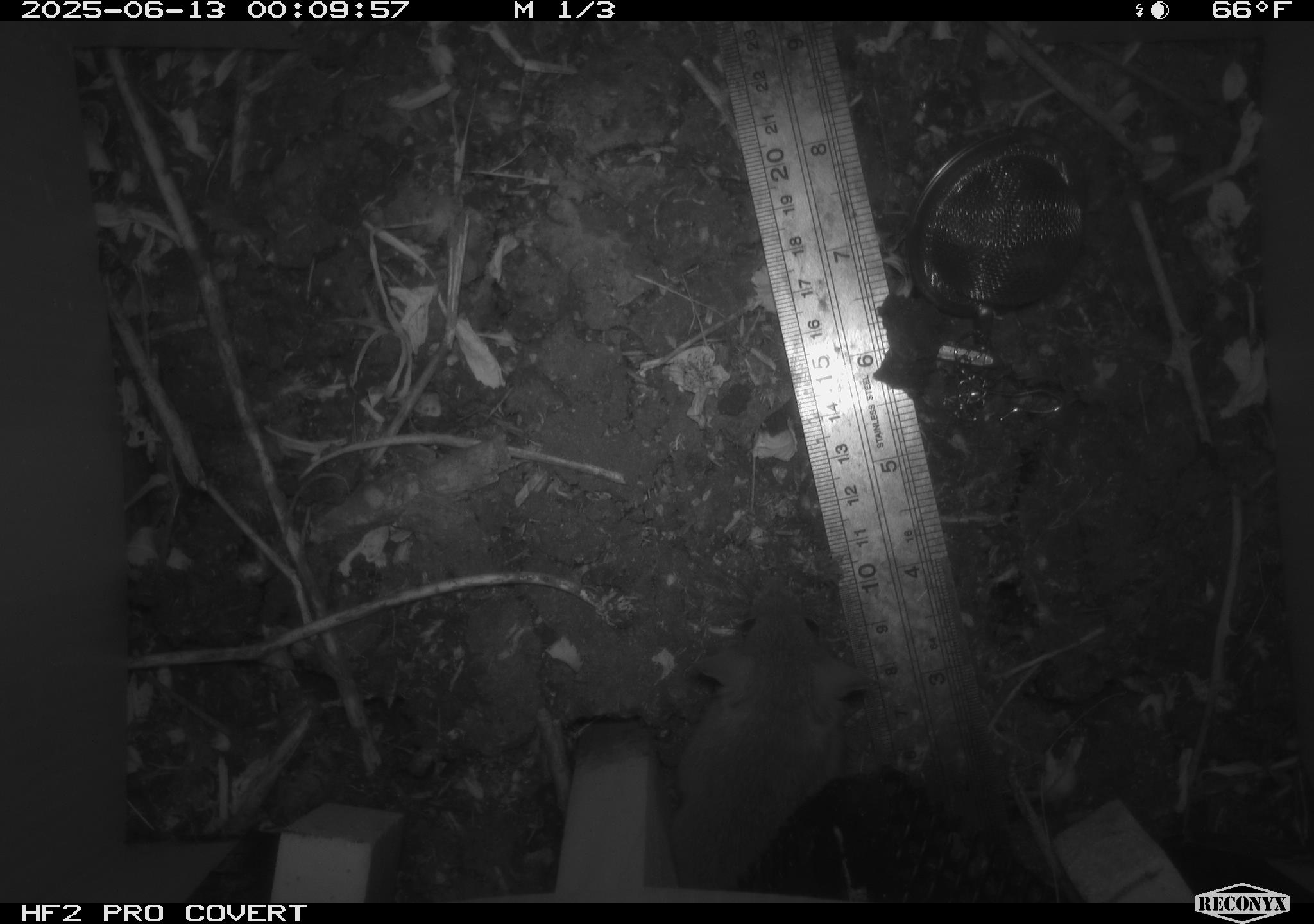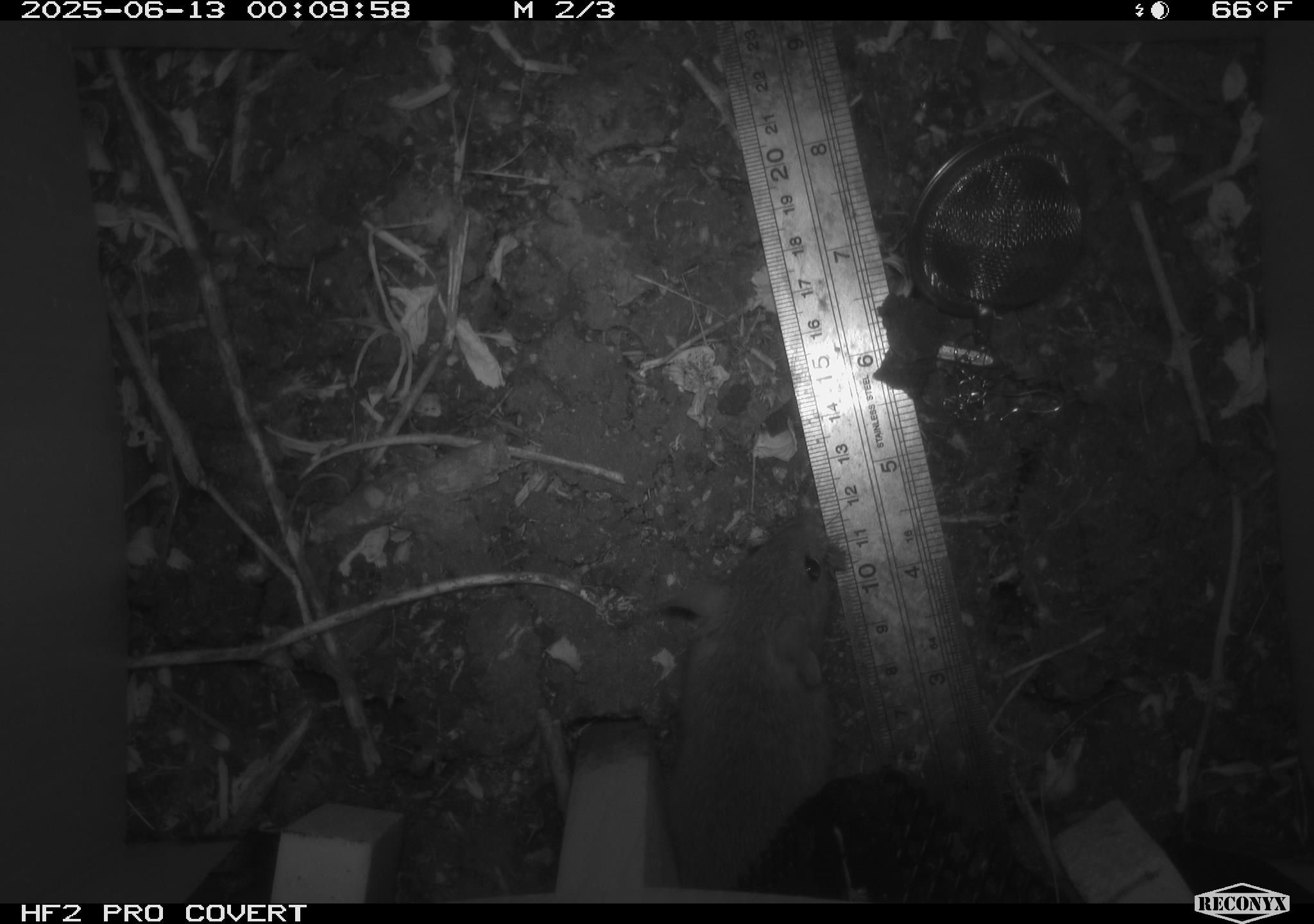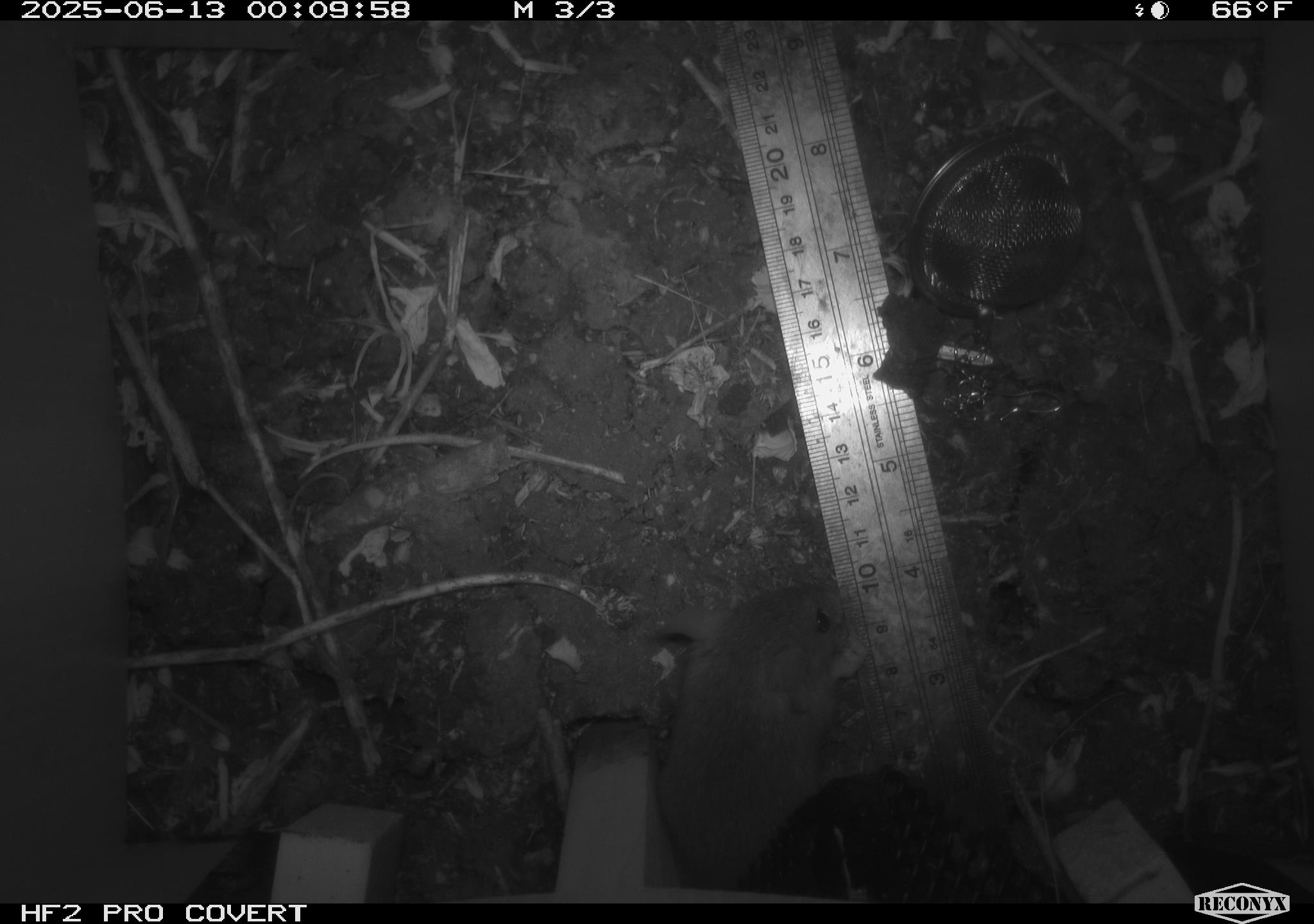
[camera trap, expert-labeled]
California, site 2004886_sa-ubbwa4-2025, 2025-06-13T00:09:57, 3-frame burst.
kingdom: Animalia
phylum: Chordata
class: Mammalia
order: Rodentia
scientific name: Rodentia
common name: rodent